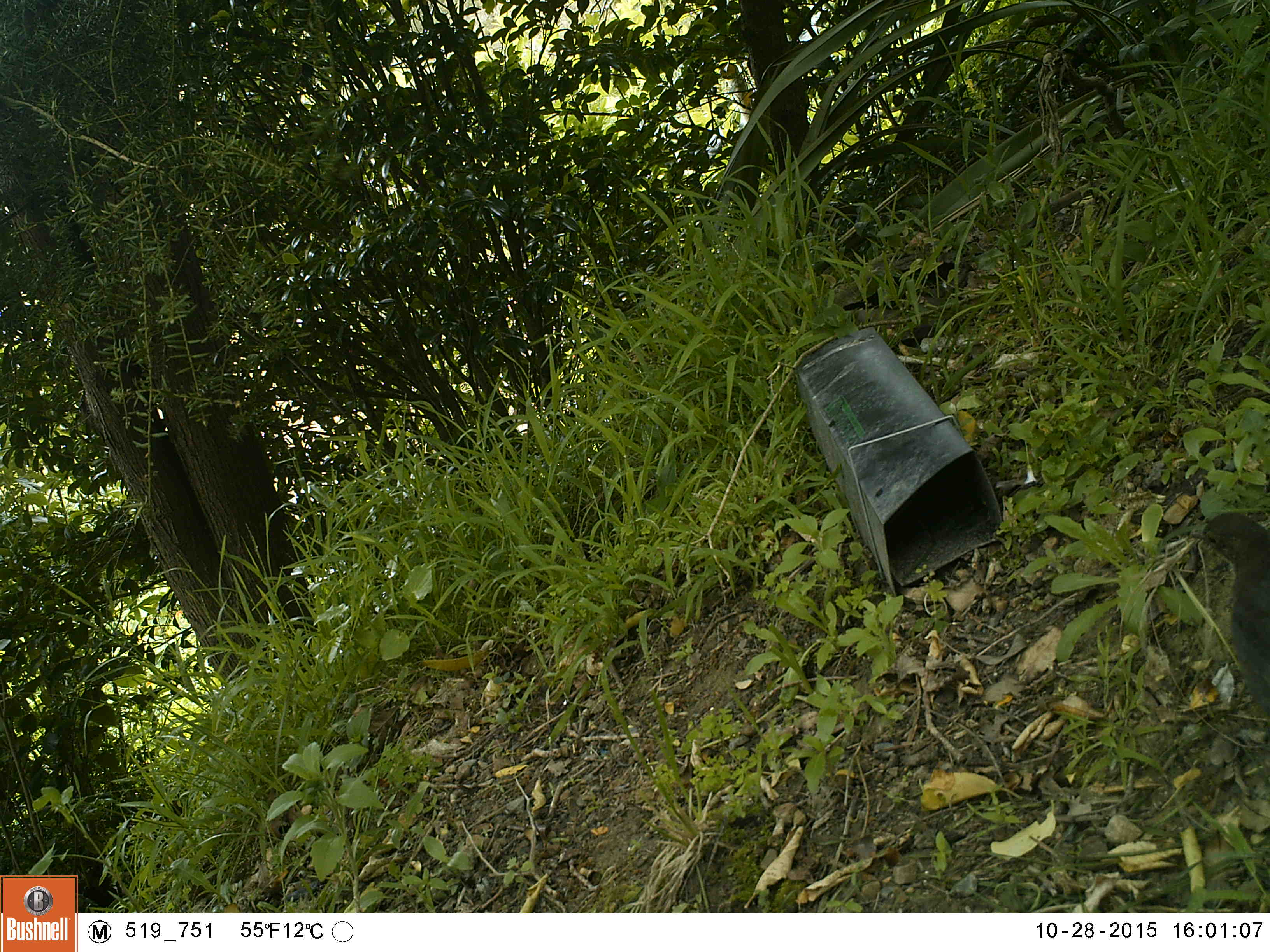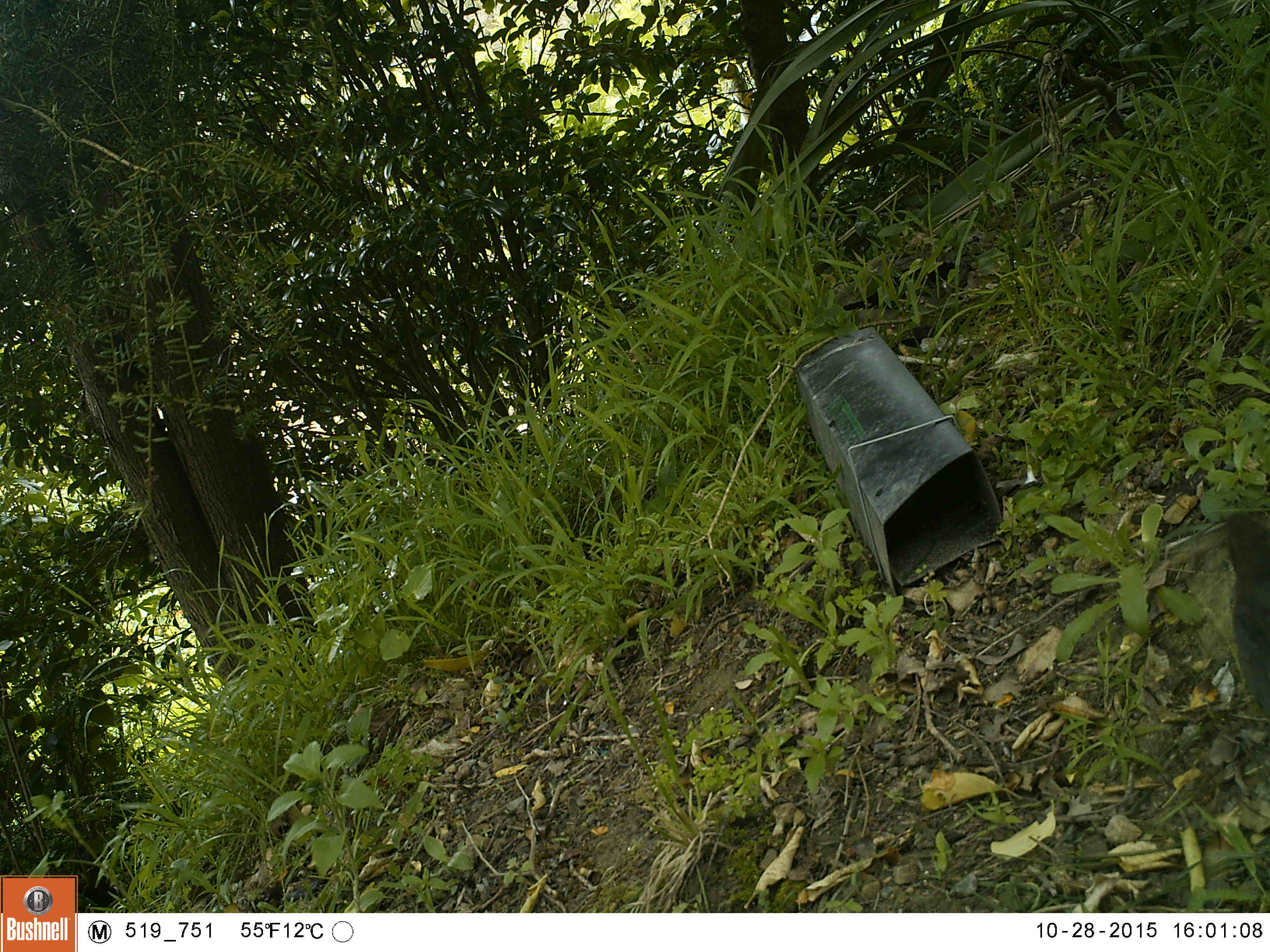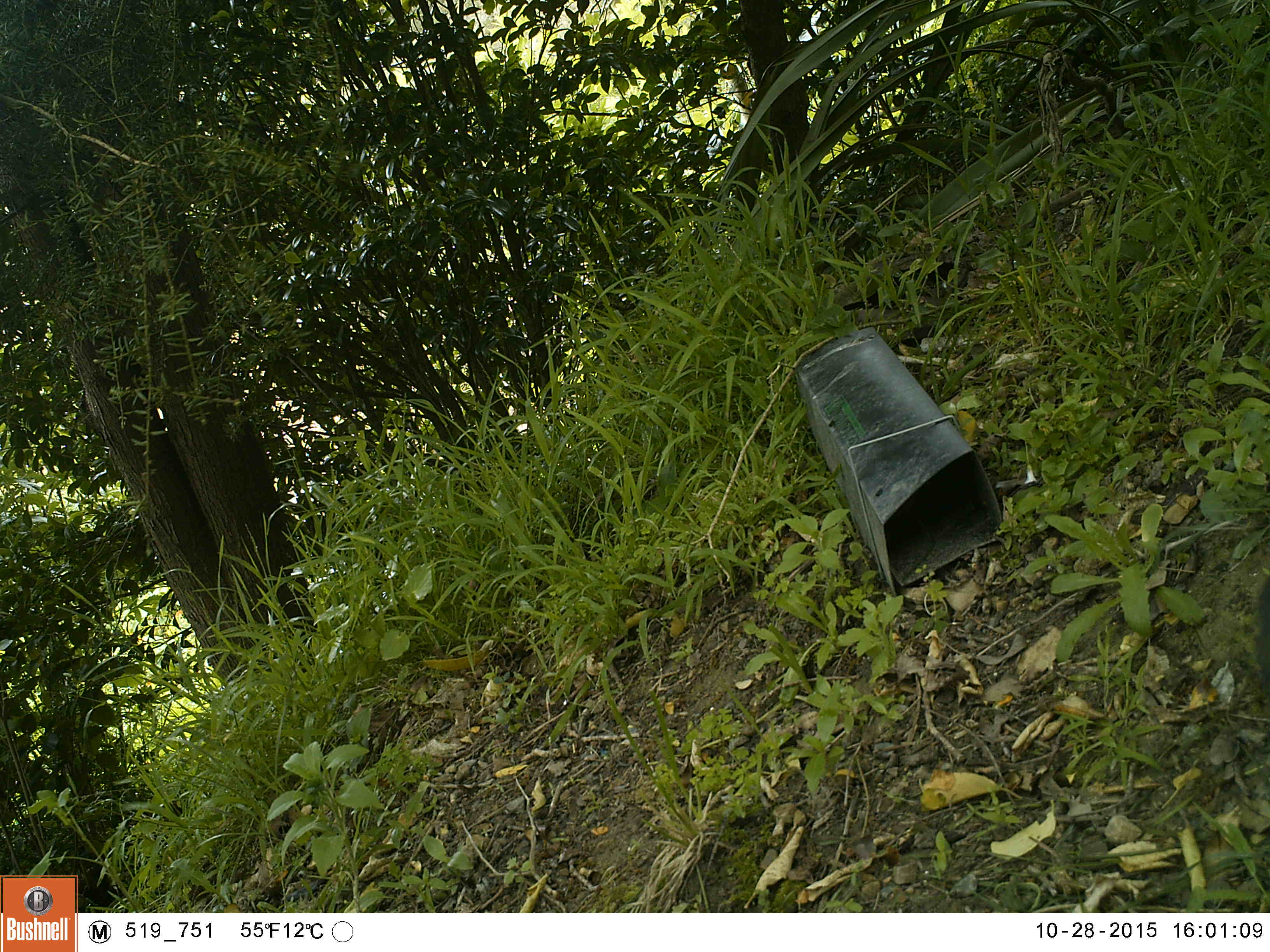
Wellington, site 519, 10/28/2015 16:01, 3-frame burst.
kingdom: Animalia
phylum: Chordata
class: Aves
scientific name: Aves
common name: bird